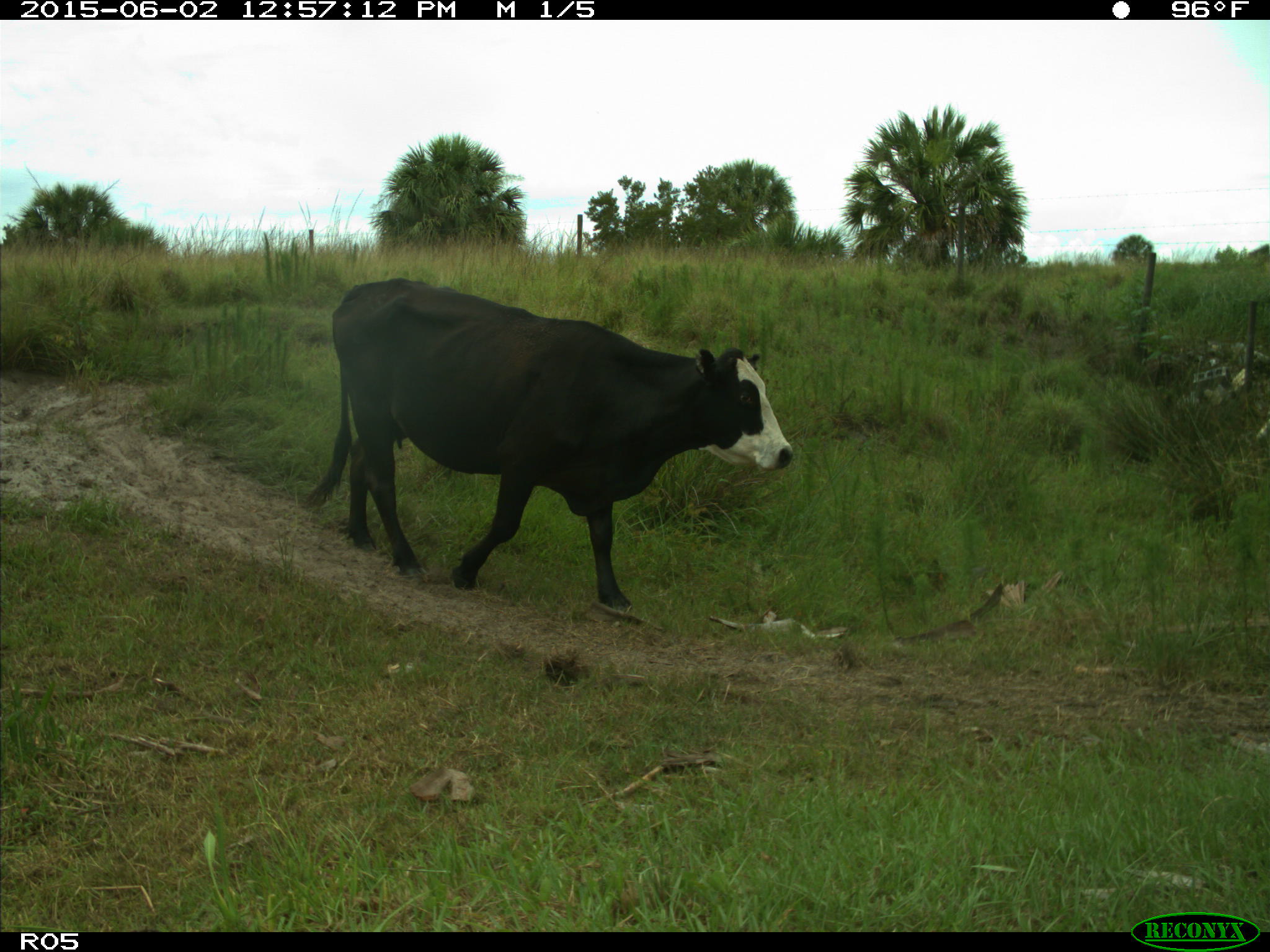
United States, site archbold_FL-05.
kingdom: Animalia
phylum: Chordata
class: Mammalia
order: Artiodactyla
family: Bovidae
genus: Bos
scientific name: Bos taurus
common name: domestic cow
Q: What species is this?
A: Bos taurus (domestic cow).